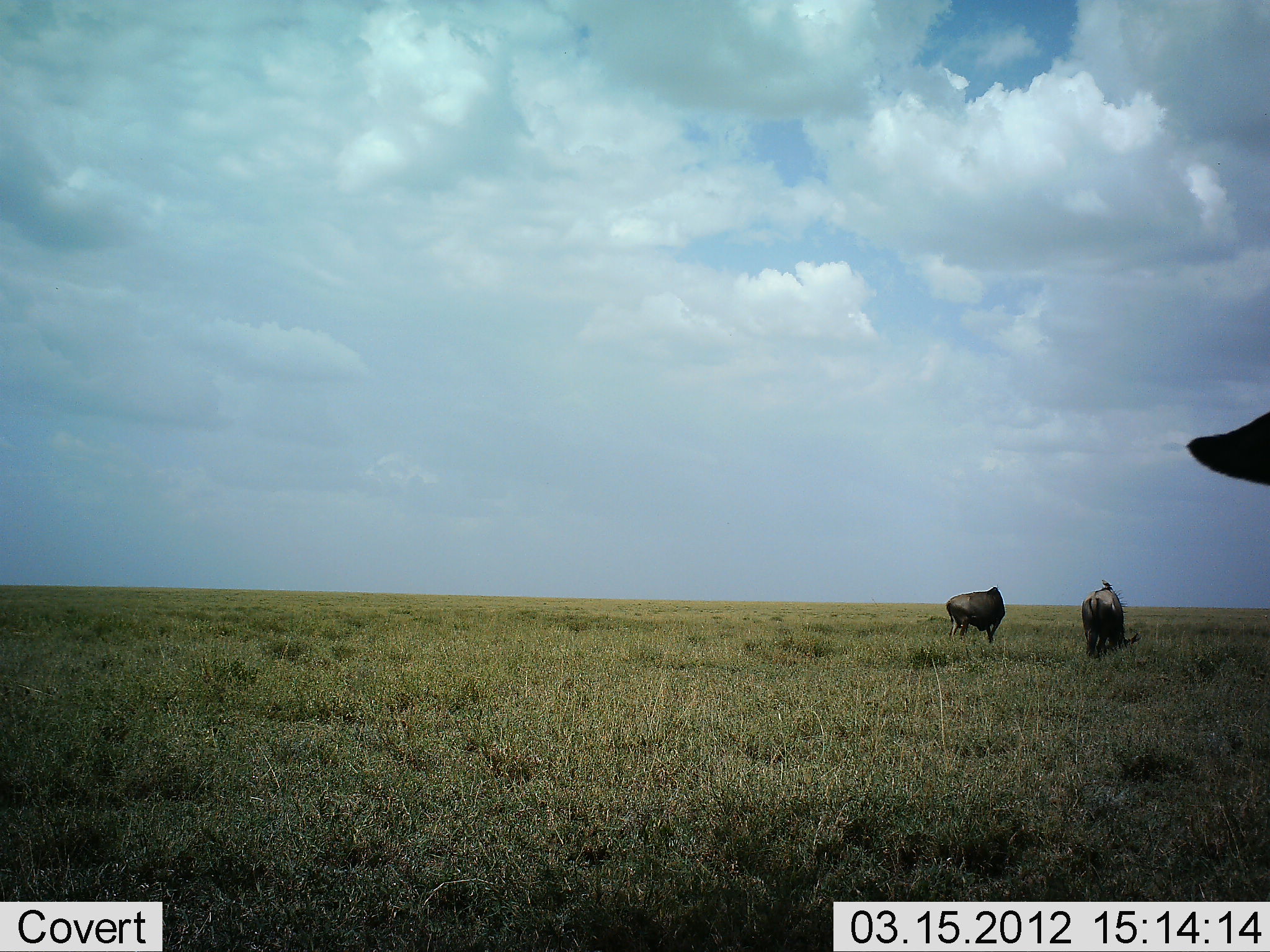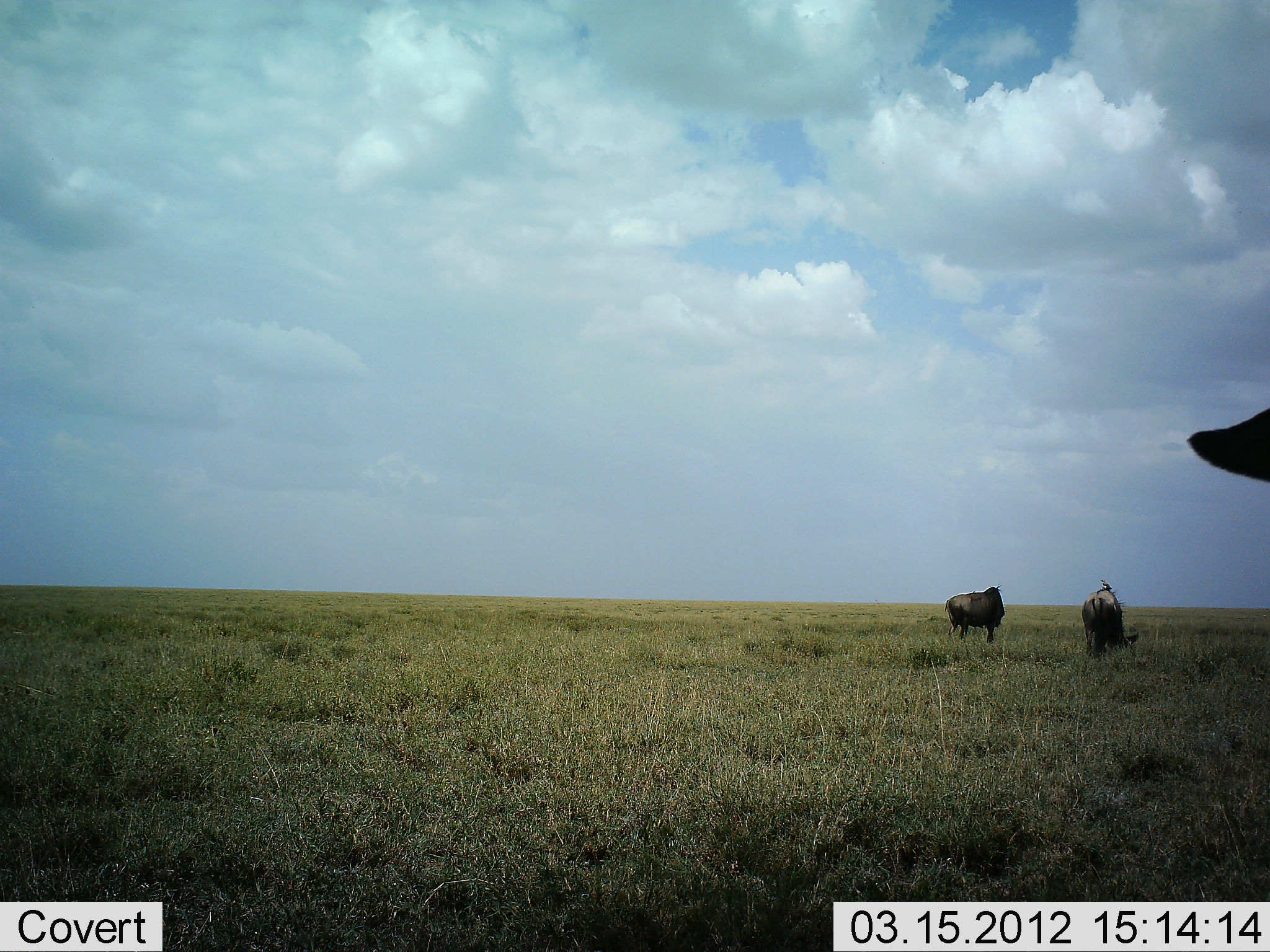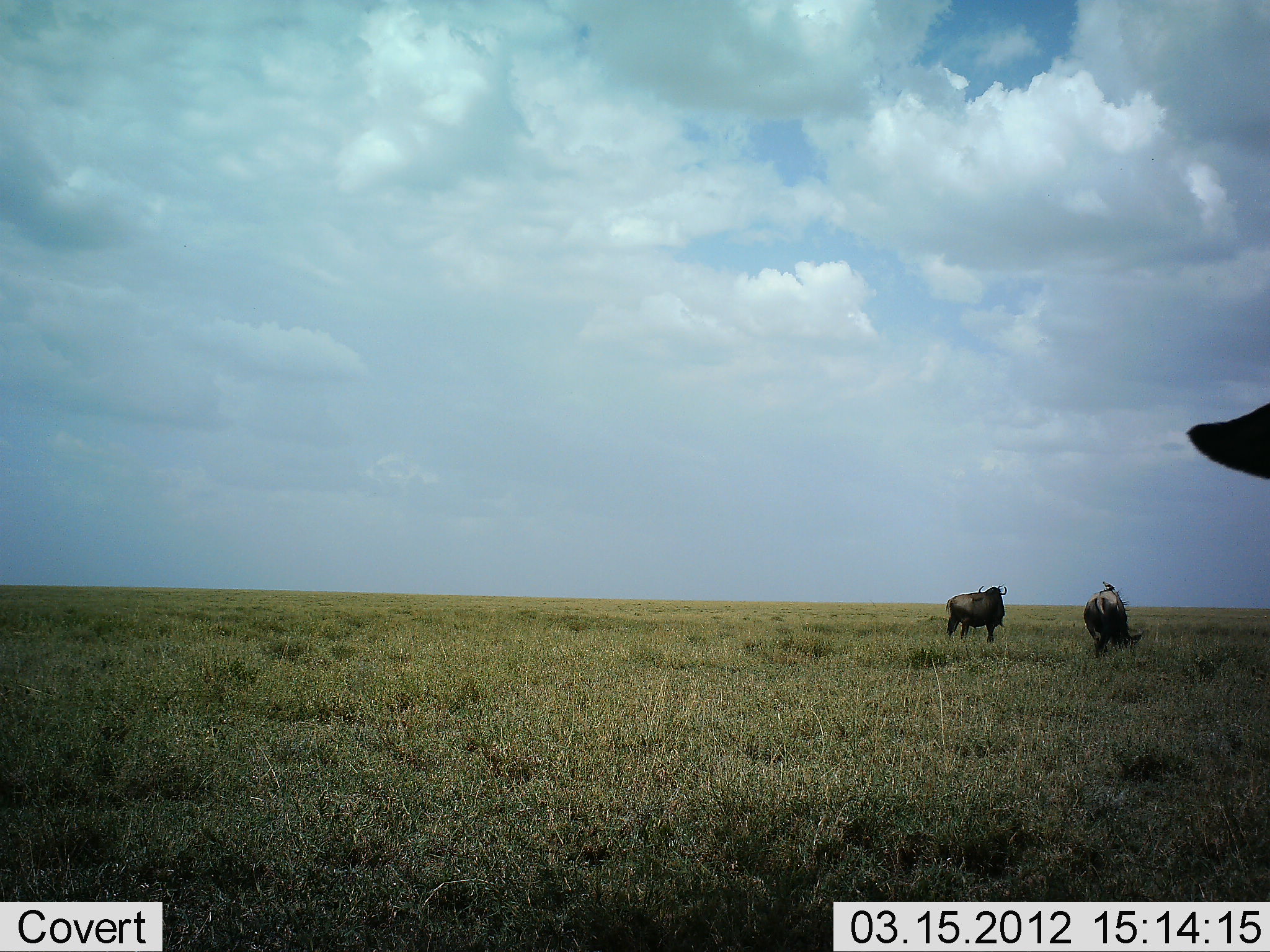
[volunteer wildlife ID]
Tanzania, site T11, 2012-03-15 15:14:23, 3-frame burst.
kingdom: Animalia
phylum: Chordata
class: Mammalia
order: Artiodactyla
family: Bovidae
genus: Connochaetes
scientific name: Connochaetes taurinus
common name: blue wildebeest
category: wildebeest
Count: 3.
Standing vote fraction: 75%.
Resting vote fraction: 5%.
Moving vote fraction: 5%.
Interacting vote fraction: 0%.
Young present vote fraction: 0%.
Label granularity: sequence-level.